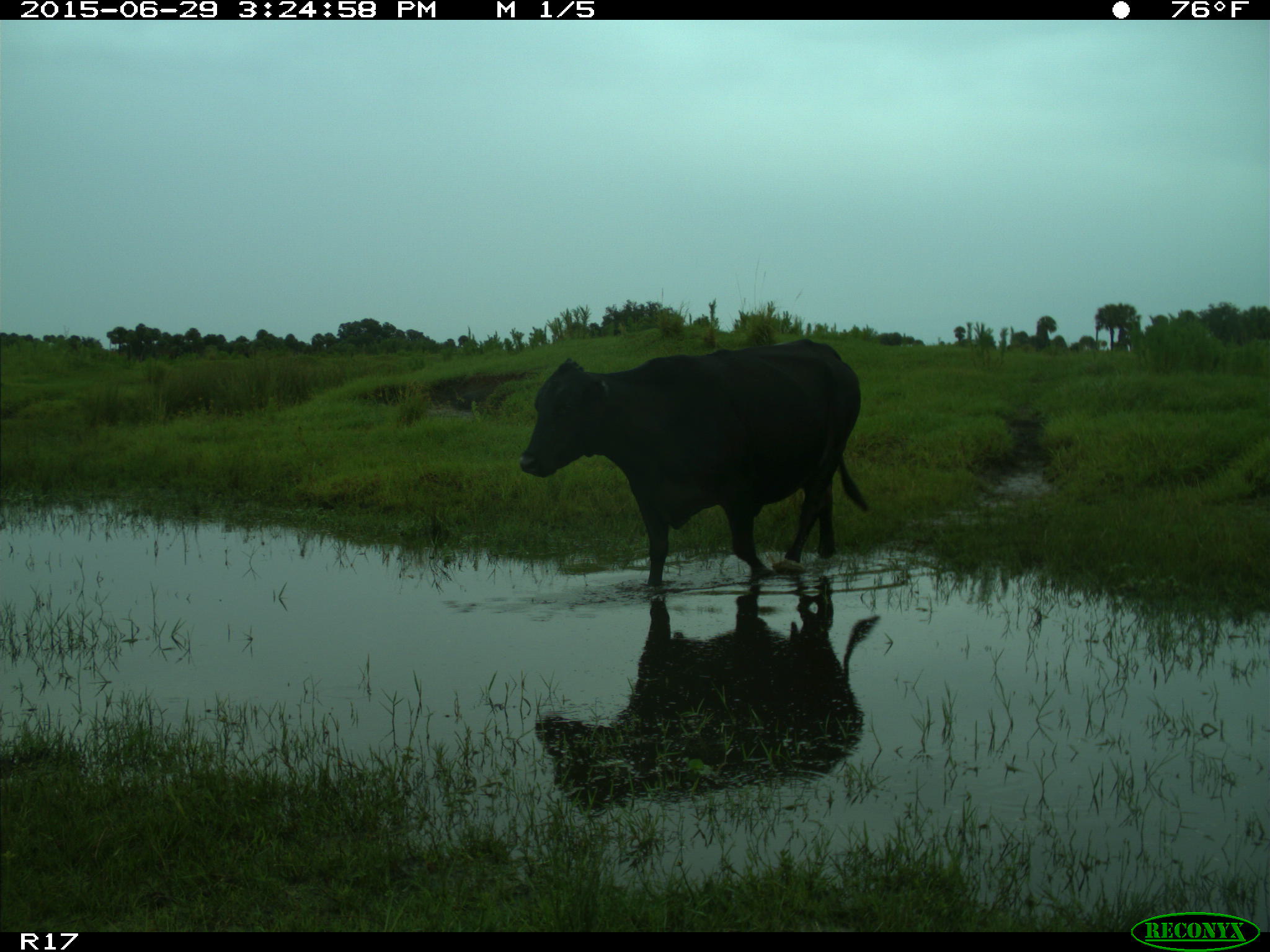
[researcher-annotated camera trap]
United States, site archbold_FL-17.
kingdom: Animalia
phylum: Chordata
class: Mammalia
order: Artiodactyla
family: Bovidae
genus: Bos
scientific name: Bos taurus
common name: domestic cow